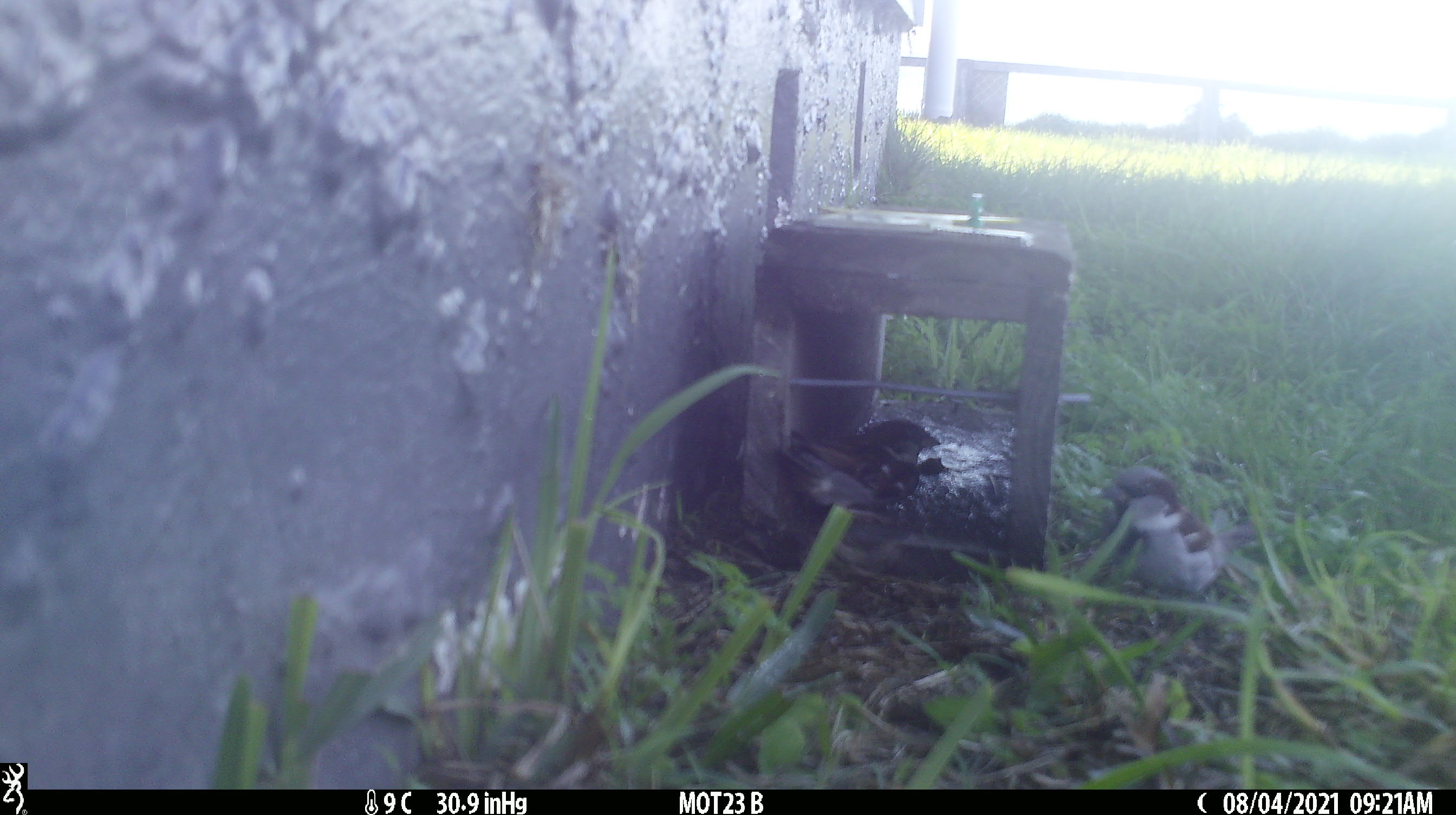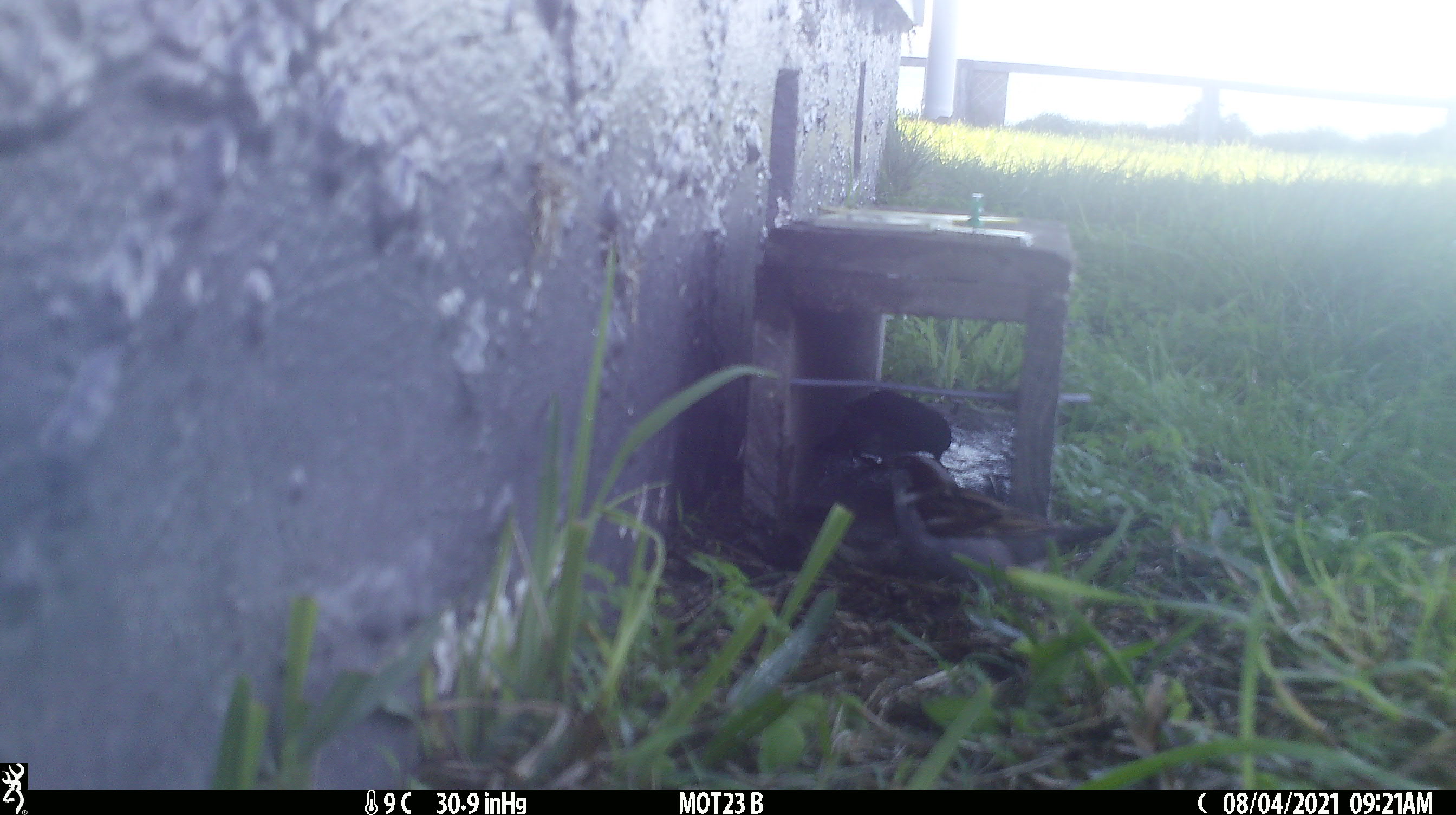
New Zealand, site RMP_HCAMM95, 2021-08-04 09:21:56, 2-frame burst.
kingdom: Animalia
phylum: Chordata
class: Aves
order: Passeriformes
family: Passeridae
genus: Passer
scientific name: Passer domesticus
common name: house sparrow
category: sparrow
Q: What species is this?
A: Sparrow (house sparrow) (Passer domesticus).